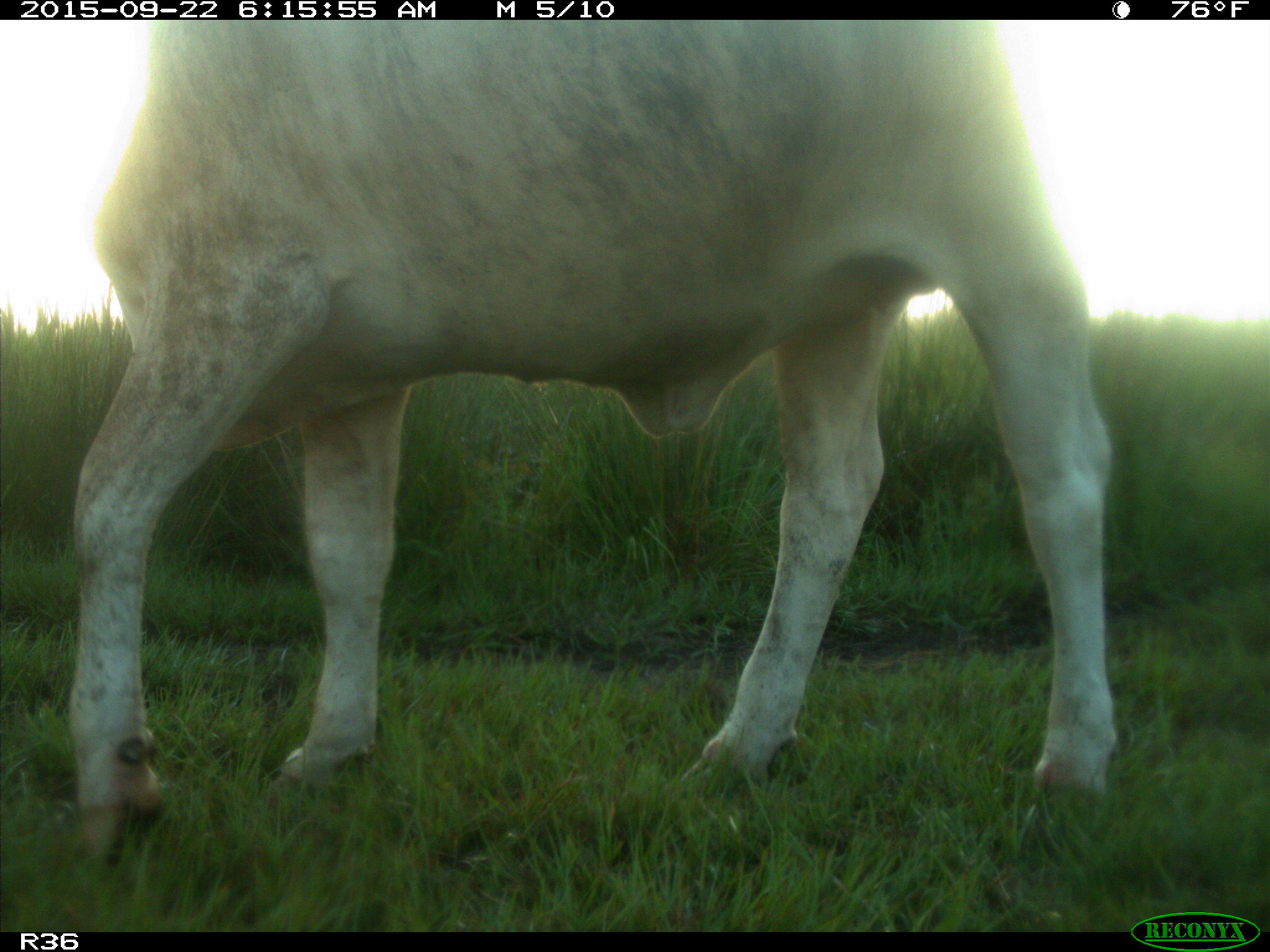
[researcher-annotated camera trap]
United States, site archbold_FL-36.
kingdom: Animalia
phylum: Chordata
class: Mammalia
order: Artiodactyla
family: Bovidae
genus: Bos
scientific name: Bos taurus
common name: domestic cow